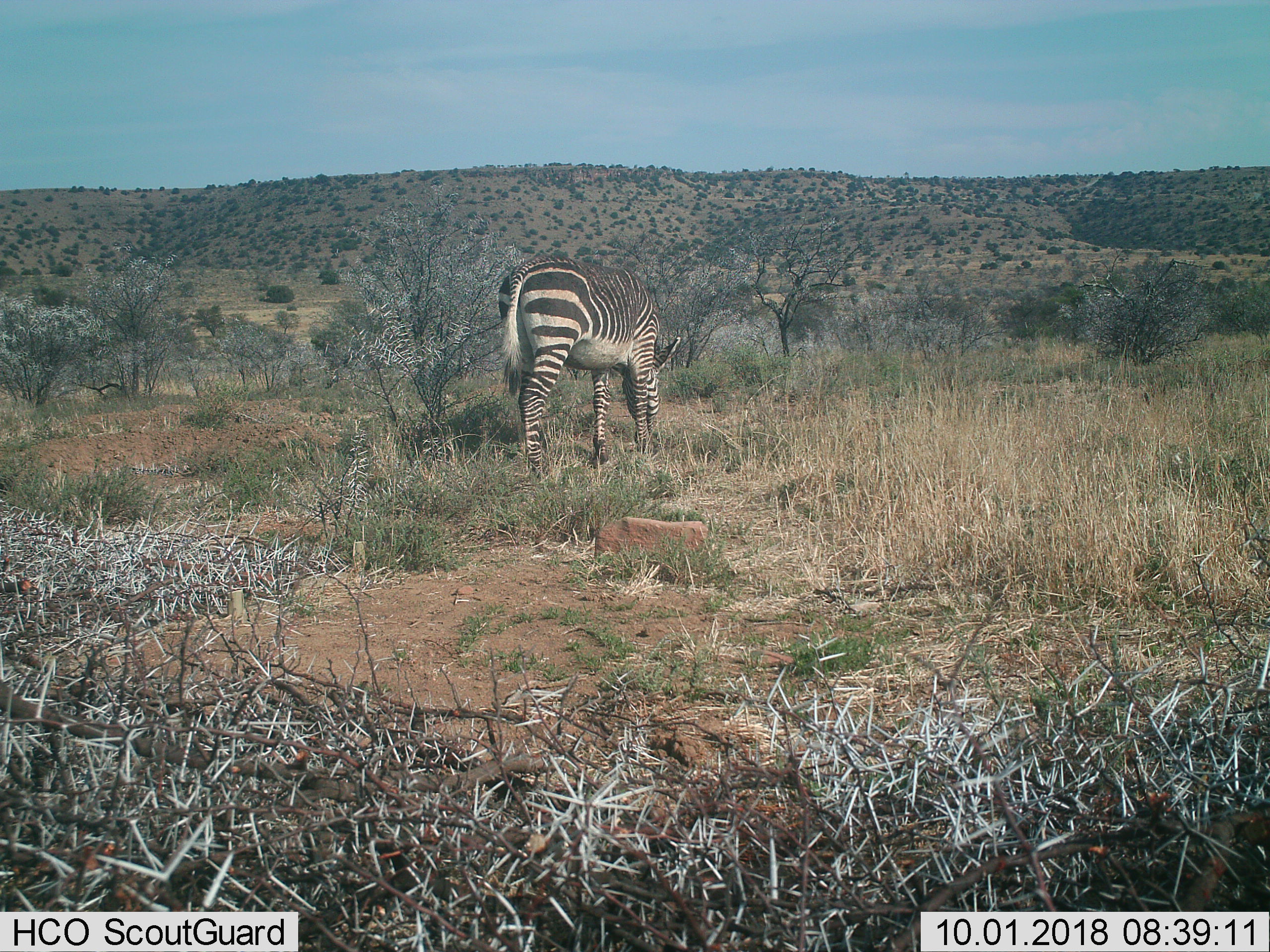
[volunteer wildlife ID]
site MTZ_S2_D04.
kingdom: Animalia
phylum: Chordata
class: Mammalia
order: Perissodactyla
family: Equidae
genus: Equus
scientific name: Equus zebra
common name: mountain zebra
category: zebramountain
Zebramountain (mountain zebra) (Equus zebra), count 1. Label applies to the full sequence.